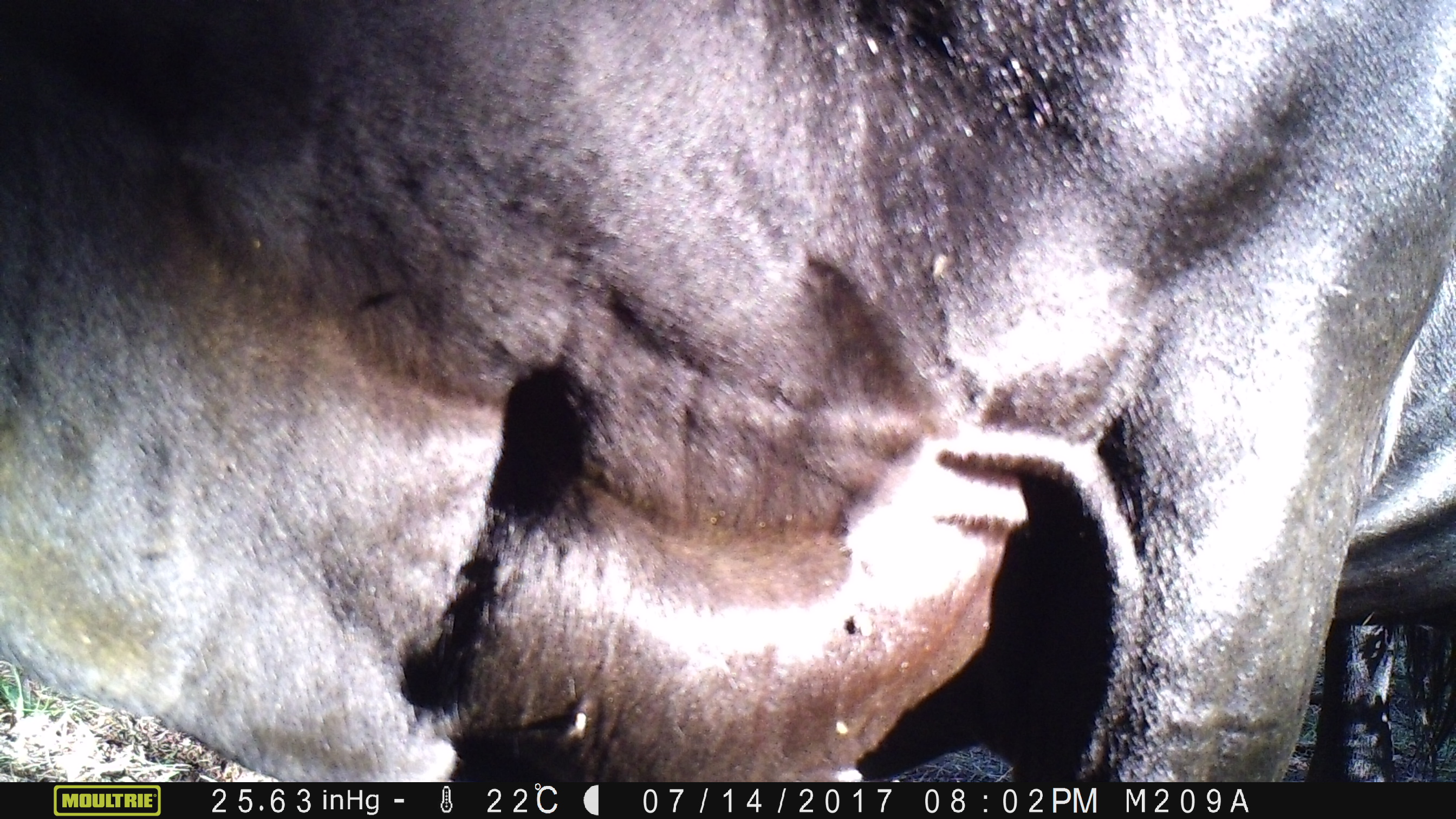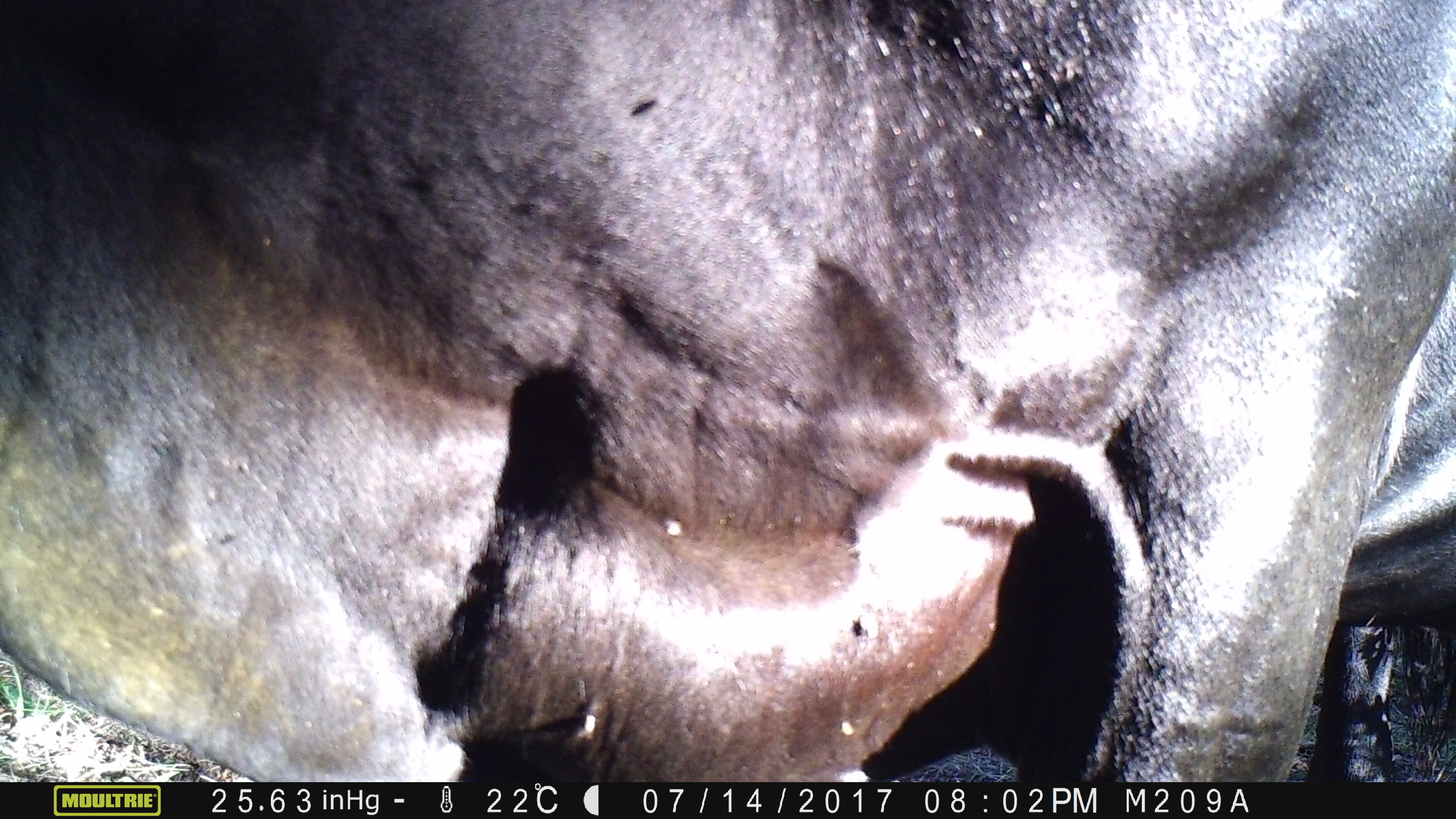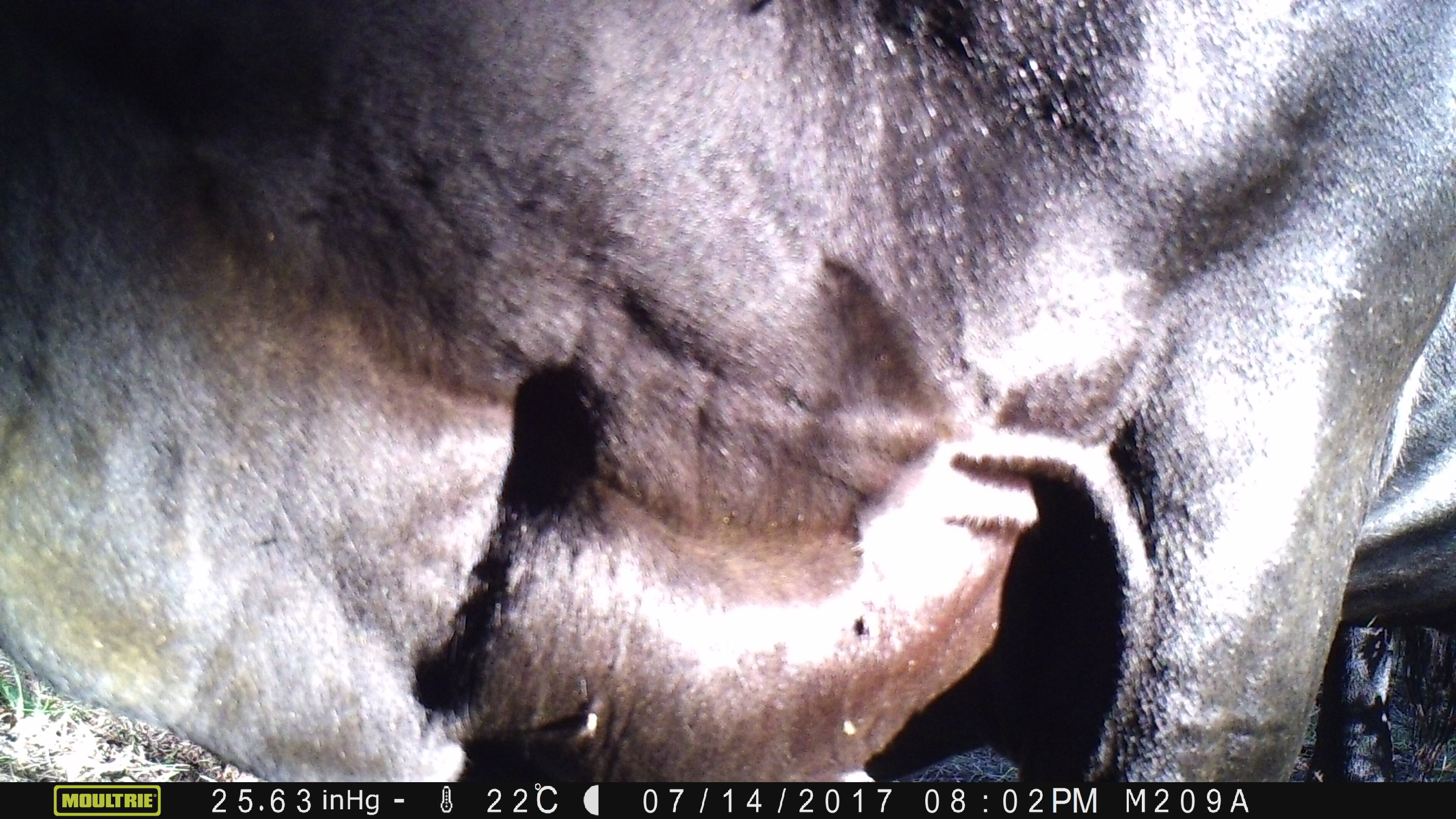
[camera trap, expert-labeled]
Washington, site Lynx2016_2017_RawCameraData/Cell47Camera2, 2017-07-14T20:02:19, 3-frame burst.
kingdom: Animalia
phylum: Chordata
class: Mammalia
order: Artiodactyla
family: Bovidae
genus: Bos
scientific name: Bos taurus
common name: domestic cattle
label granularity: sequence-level